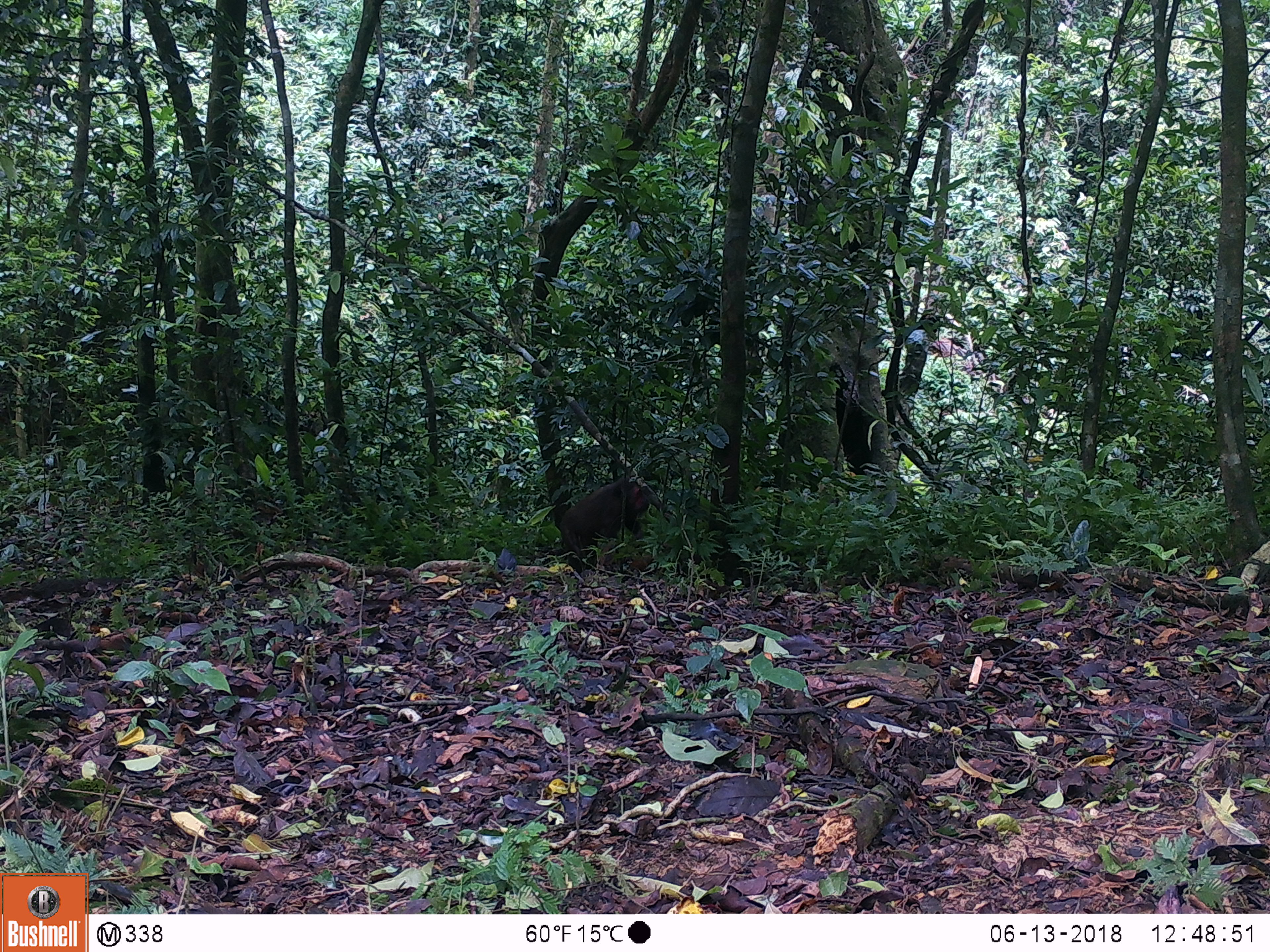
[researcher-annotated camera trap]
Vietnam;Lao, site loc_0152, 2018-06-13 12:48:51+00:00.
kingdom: Animalia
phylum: Chordata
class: Mammalia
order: Primates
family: Cercopithecidae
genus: Macaca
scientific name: Macaca arctoides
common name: stump-tailed macaque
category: stump tailed macaque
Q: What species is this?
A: Stump tailed macaque (stump-tailed macaque) (Macaca arctoides).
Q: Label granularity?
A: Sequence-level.